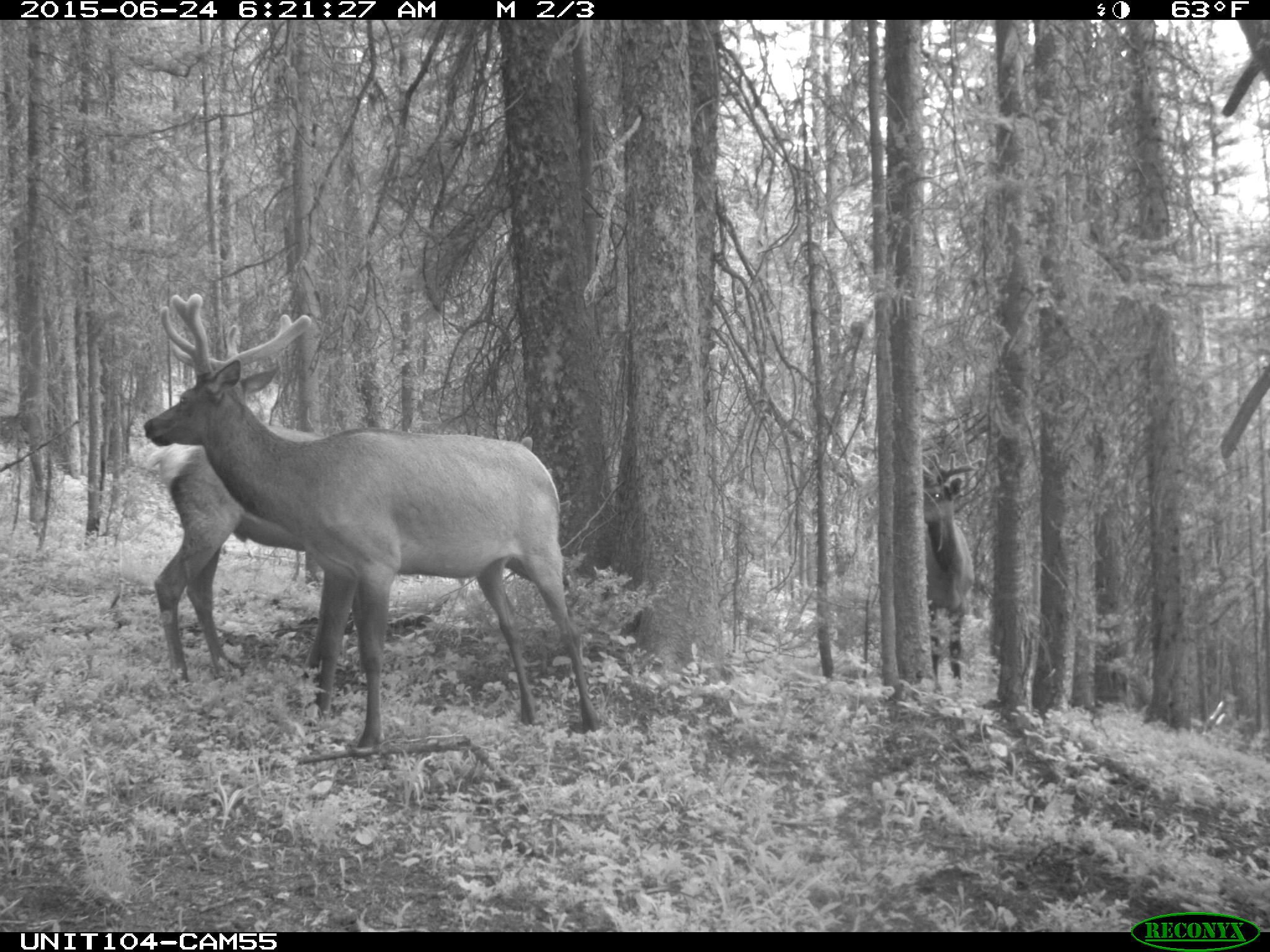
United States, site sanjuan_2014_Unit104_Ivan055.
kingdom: Animalia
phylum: Chordata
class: Mammalia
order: Artiodactyla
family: Cervidae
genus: Cervus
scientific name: Cervus elaphus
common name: red deer